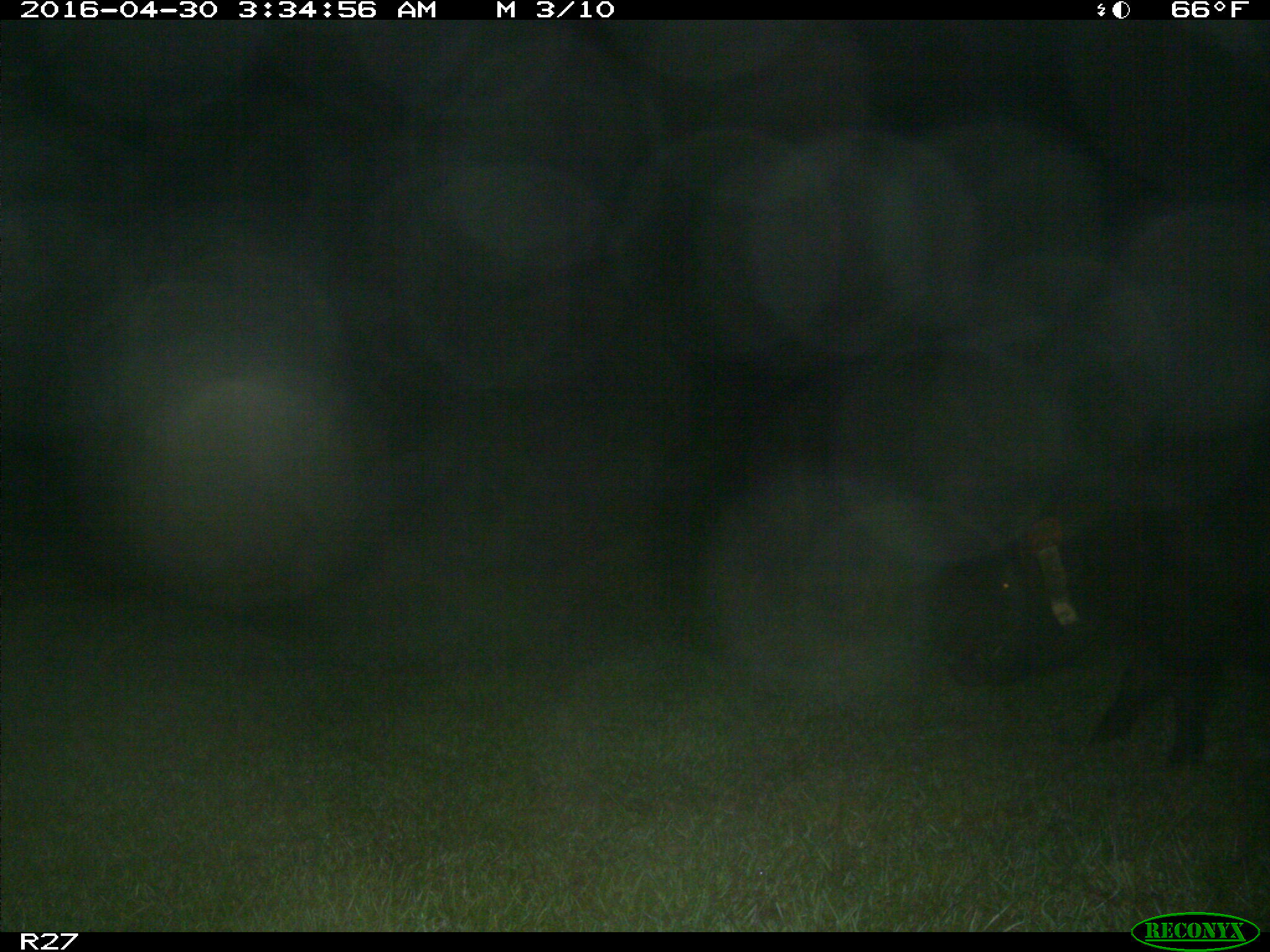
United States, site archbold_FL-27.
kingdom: Animalia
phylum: Chordata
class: Mammalia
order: Artiodactyla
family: Suidae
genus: Sus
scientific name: Sus scrofa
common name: wild boar